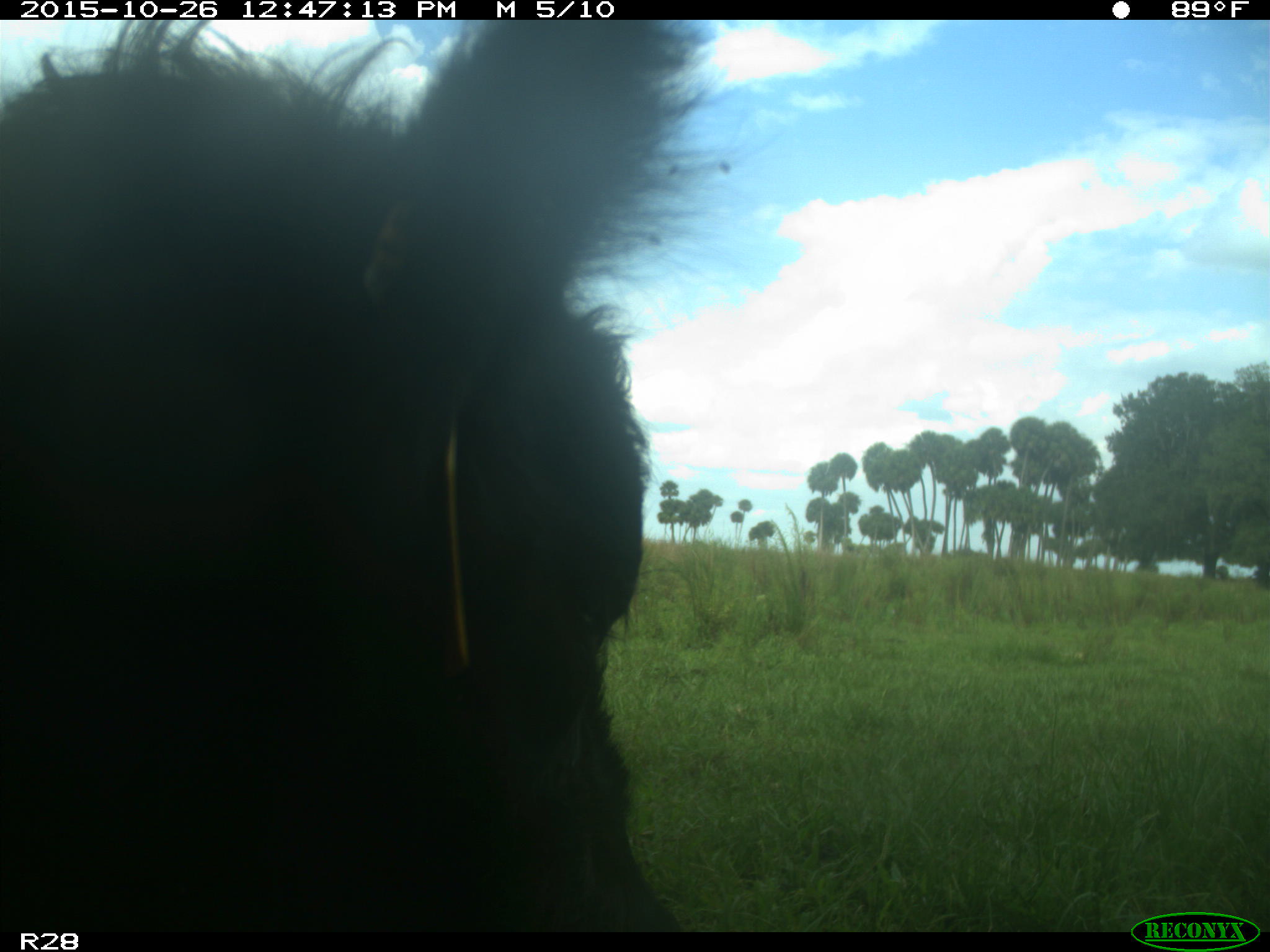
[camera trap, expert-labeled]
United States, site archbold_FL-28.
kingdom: Animalia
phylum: Chordata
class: Mammalia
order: Artiodactyla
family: Bovidae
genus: Bos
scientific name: Bos taurus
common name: domestic cow